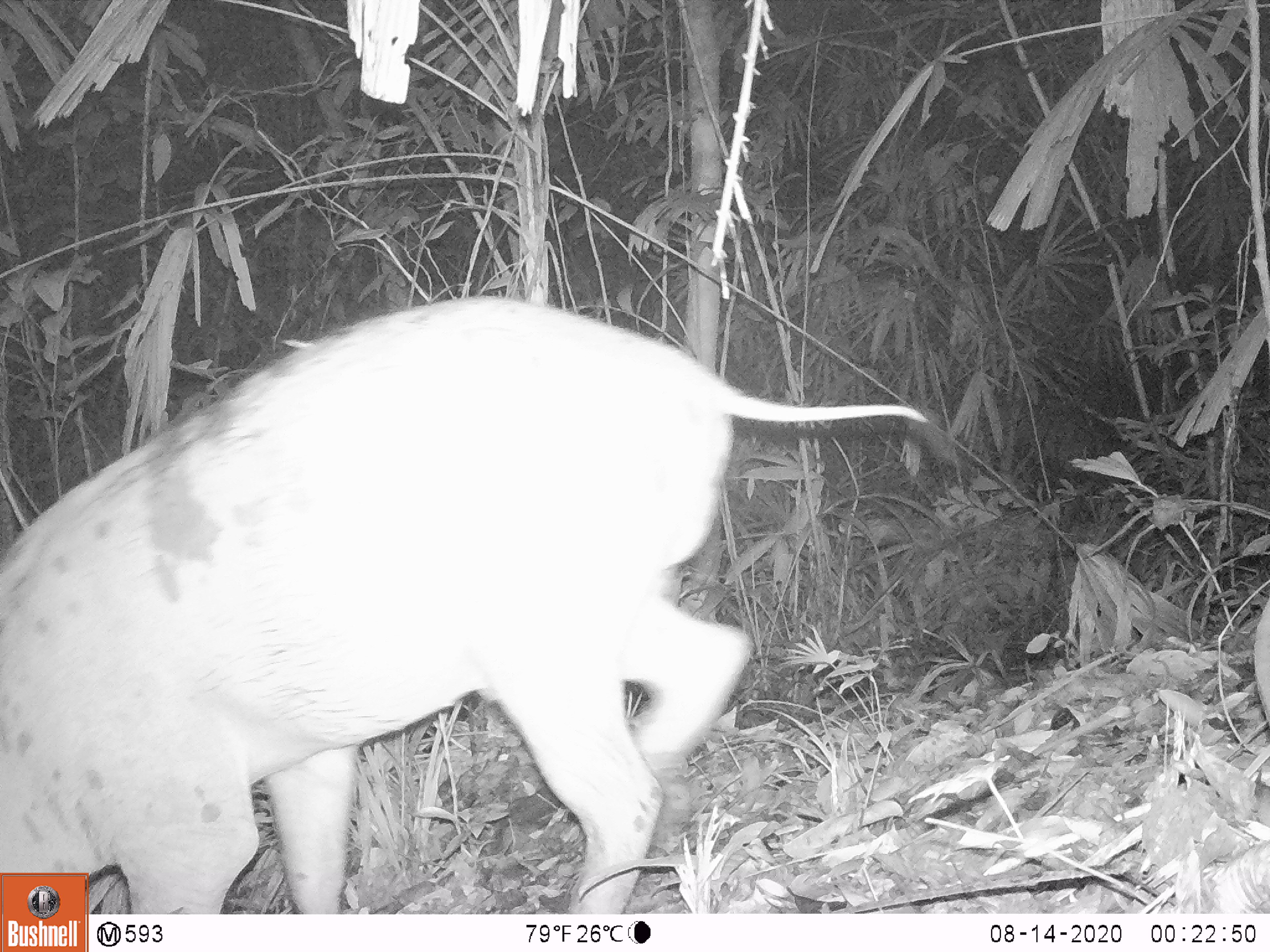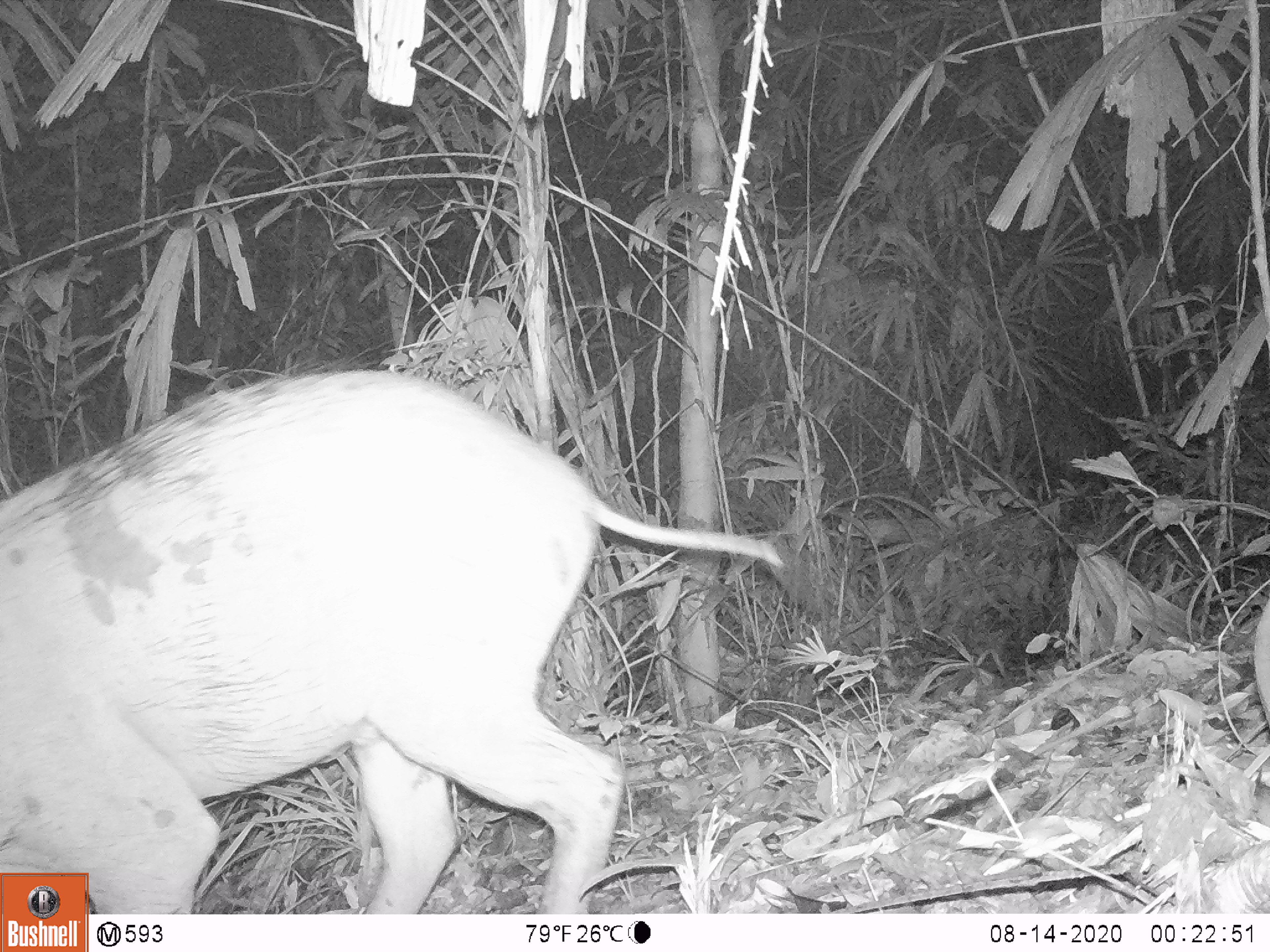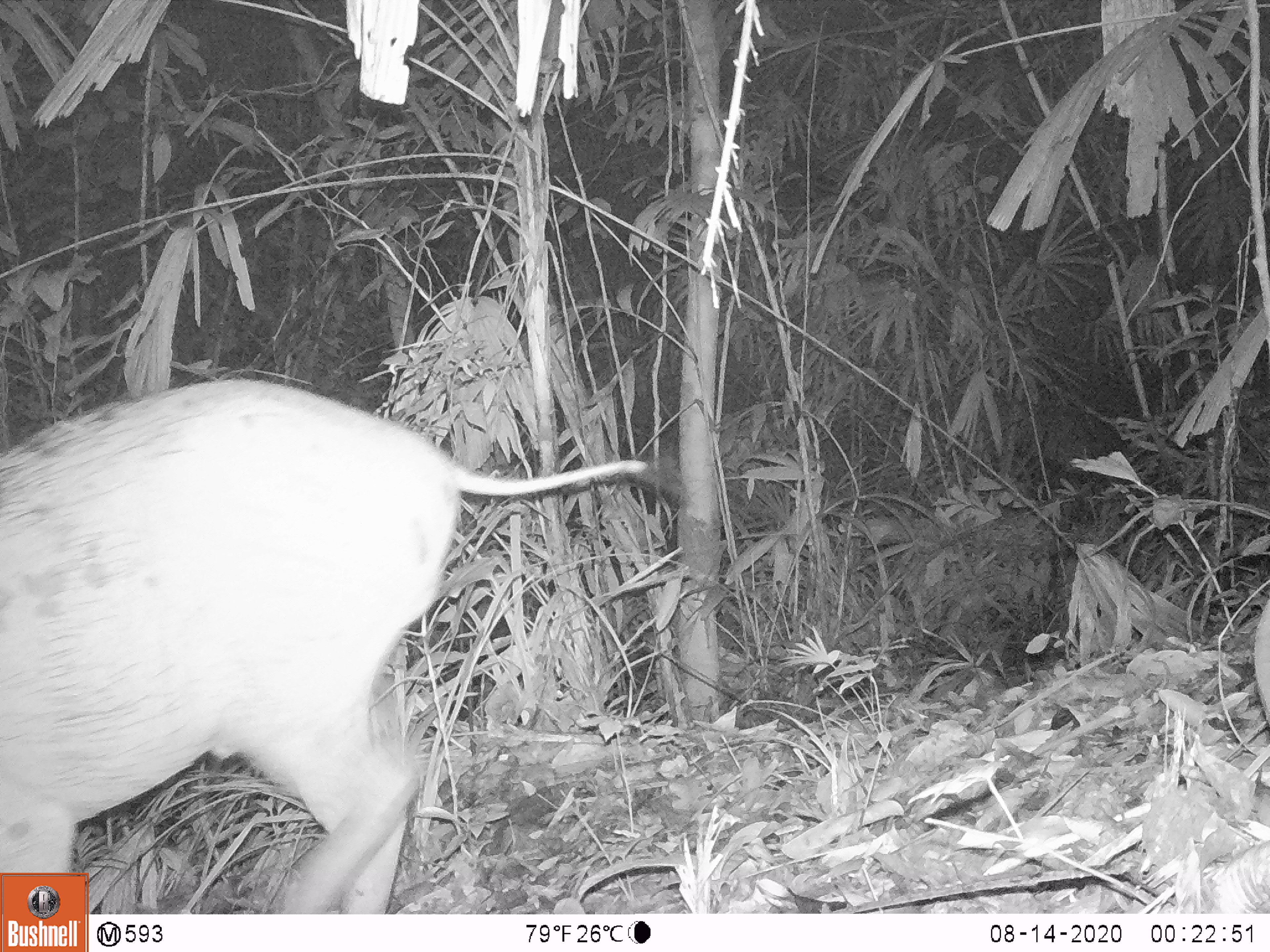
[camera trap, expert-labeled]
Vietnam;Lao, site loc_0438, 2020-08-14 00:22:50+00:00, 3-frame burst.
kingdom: Animalia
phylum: Chordata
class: Mammalia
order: Artiodactyla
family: Suidae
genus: Sus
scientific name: Sus scrofa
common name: eurasian wild pig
Eurasian wild pig (Sus scrofa). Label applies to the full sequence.